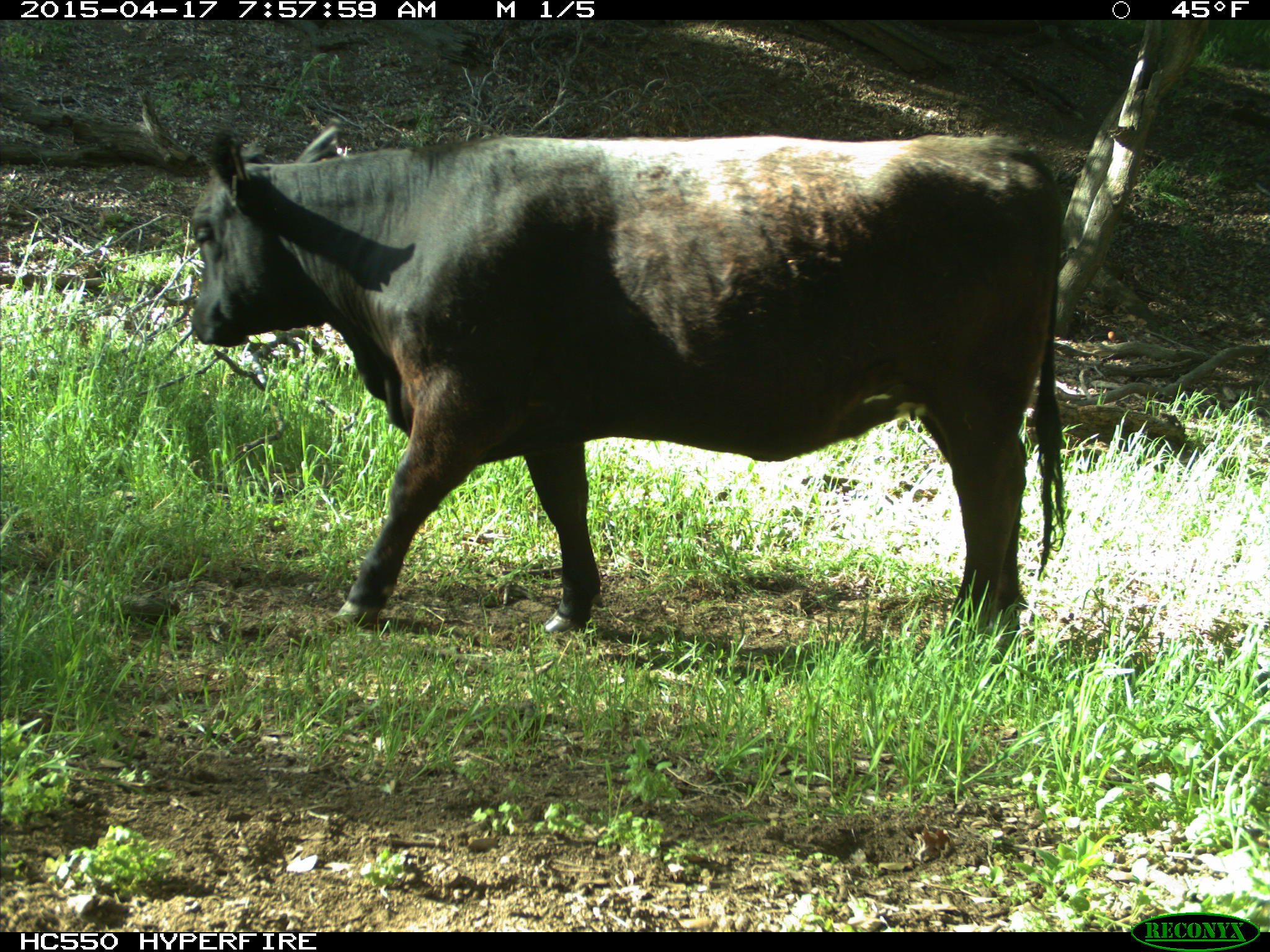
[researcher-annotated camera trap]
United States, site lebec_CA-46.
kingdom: Animalia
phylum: Chordata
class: Mammalia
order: Artiodactyla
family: Bovidae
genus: Bos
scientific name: Bos taurus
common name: domestic cow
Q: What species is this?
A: Bos taurus (domestic cow).